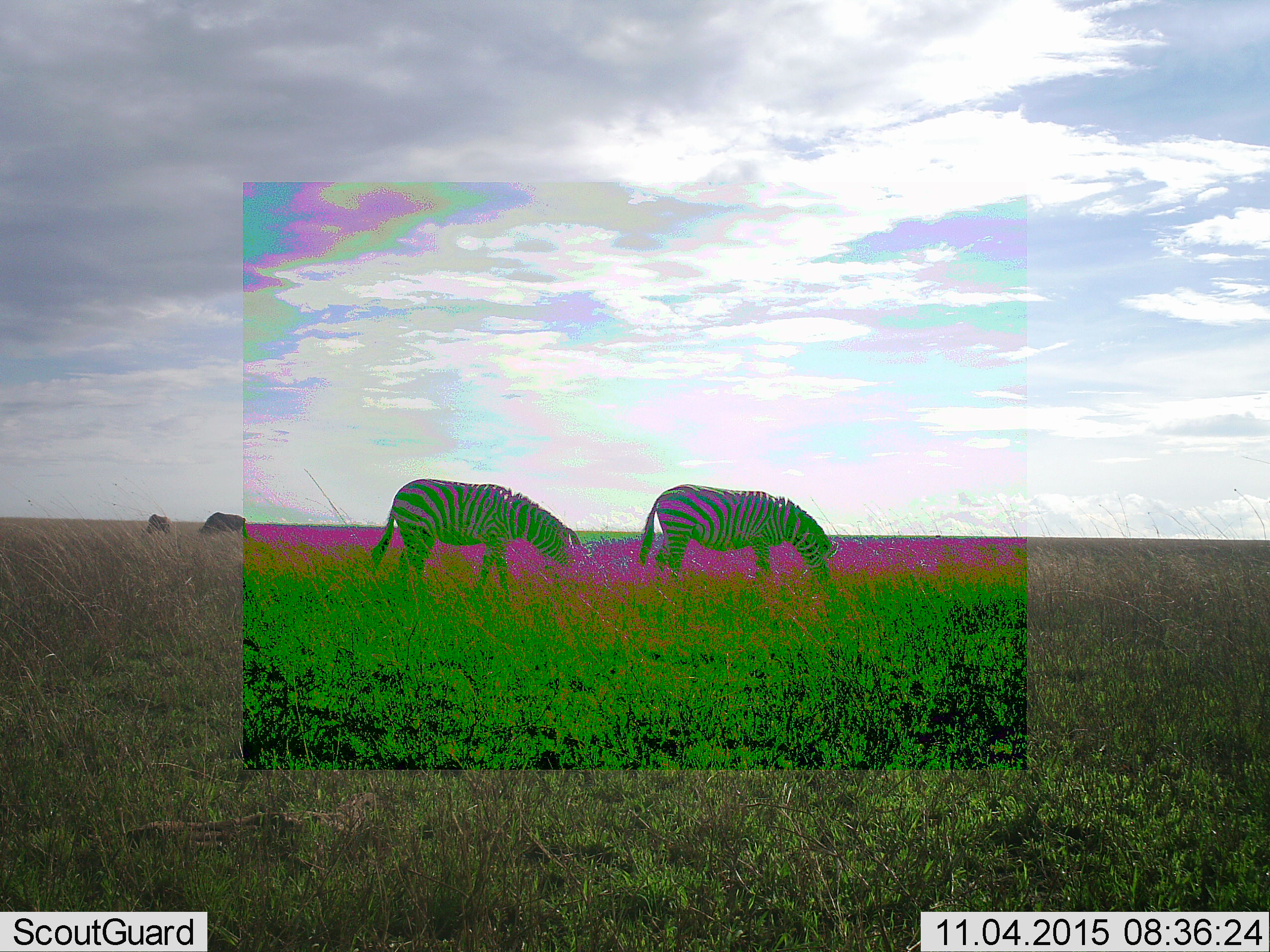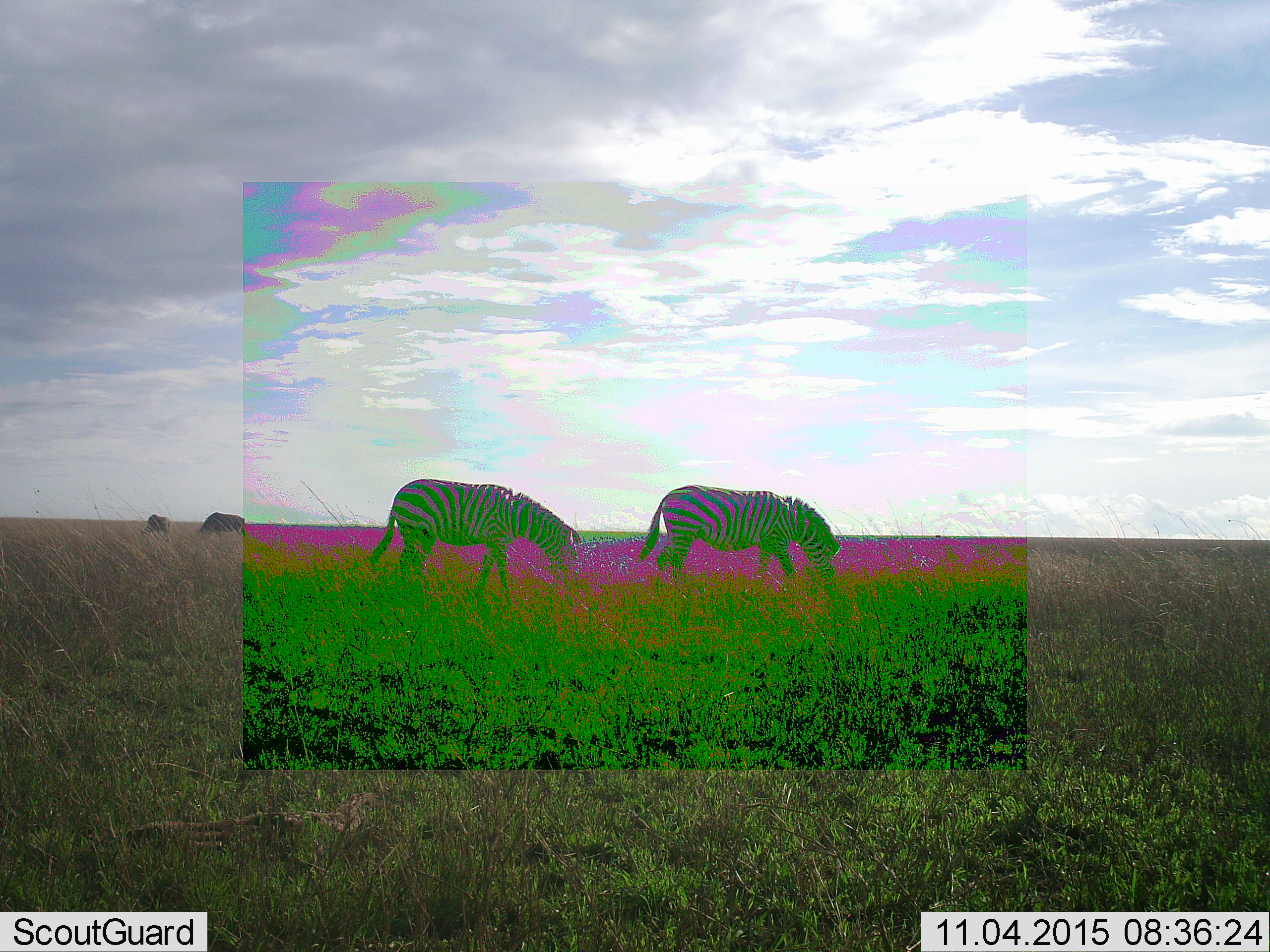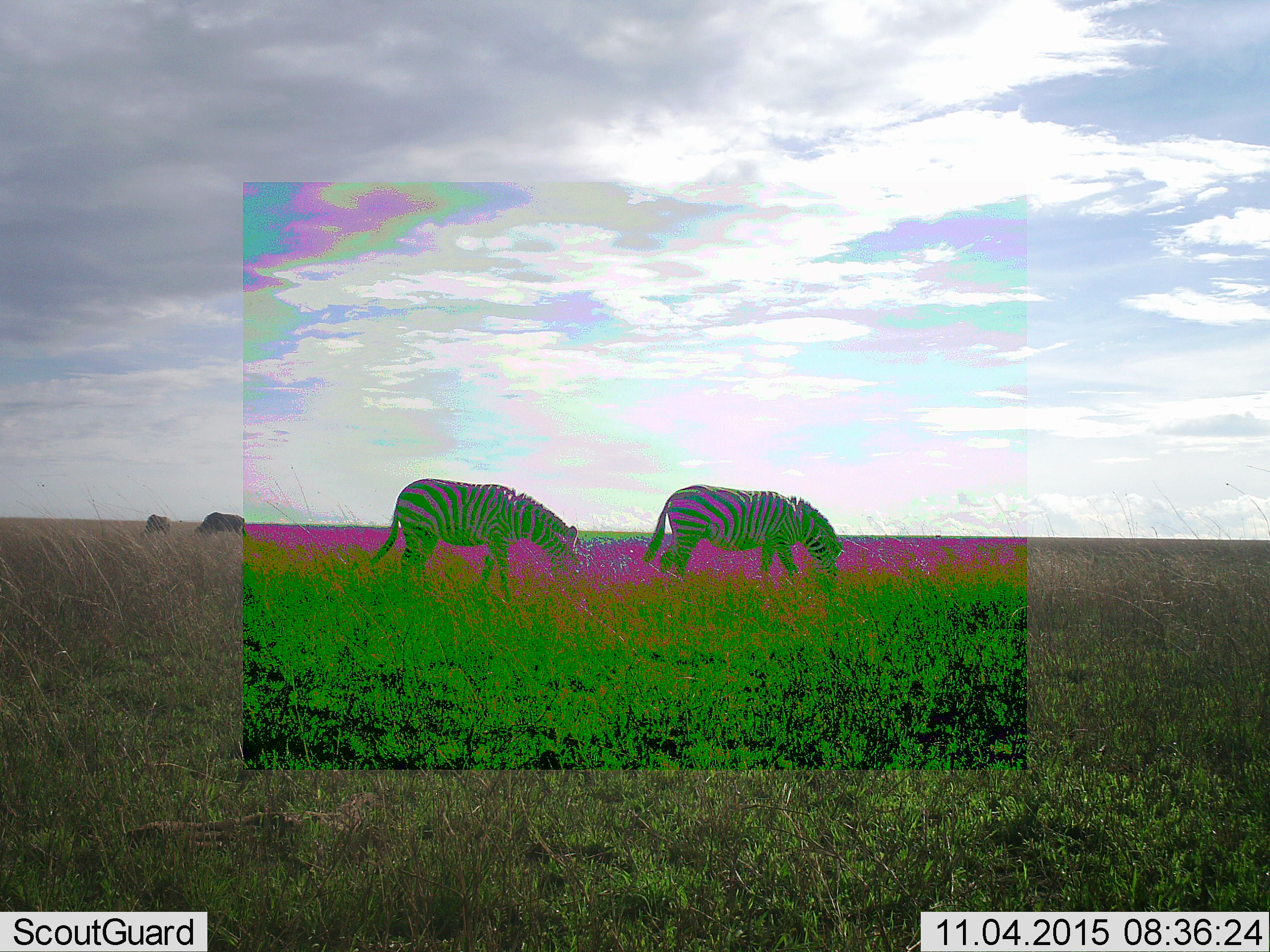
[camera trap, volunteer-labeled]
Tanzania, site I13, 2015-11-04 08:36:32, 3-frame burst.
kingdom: Animalia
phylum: Chordata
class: Mammalia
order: Perissodactyla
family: Equidae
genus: Equus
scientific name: Equus quagga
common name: plains zebra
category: zebra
Zebra (plains zebra) (Equus quagga), count 2. Behavior (volunteer vote fractions): standing 20%, resting 0%, moving 20%, interacting 10%. Young present (vote fraction): 0%. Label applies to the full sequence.